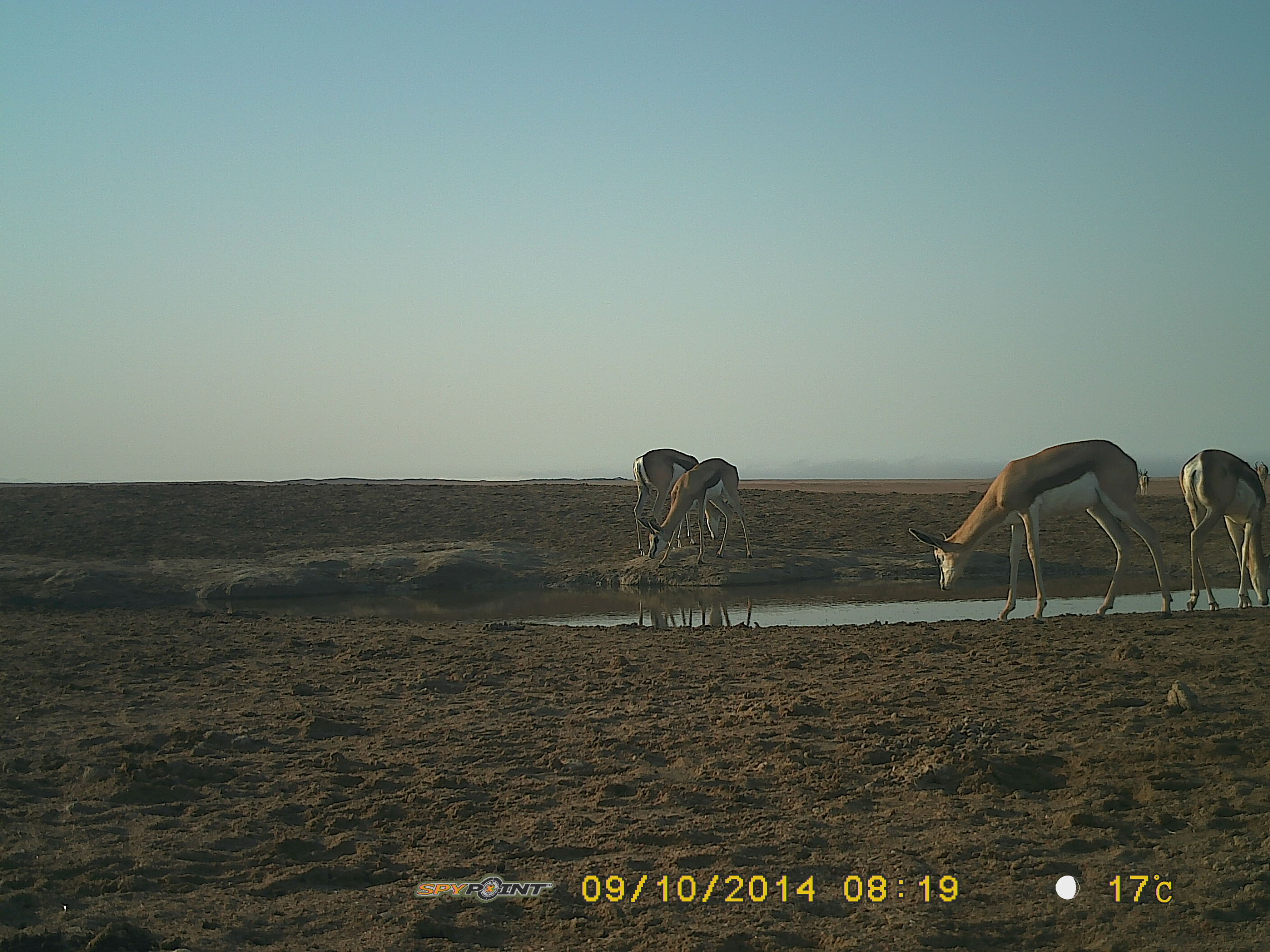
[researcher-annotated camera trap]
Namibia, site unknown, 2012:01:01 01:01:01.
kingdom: Animalia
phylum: Chordata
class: Mammalia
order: Artiodactyla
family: Bovidae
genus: Antidorcas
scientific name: Antidorcas marsupialis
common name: springbok